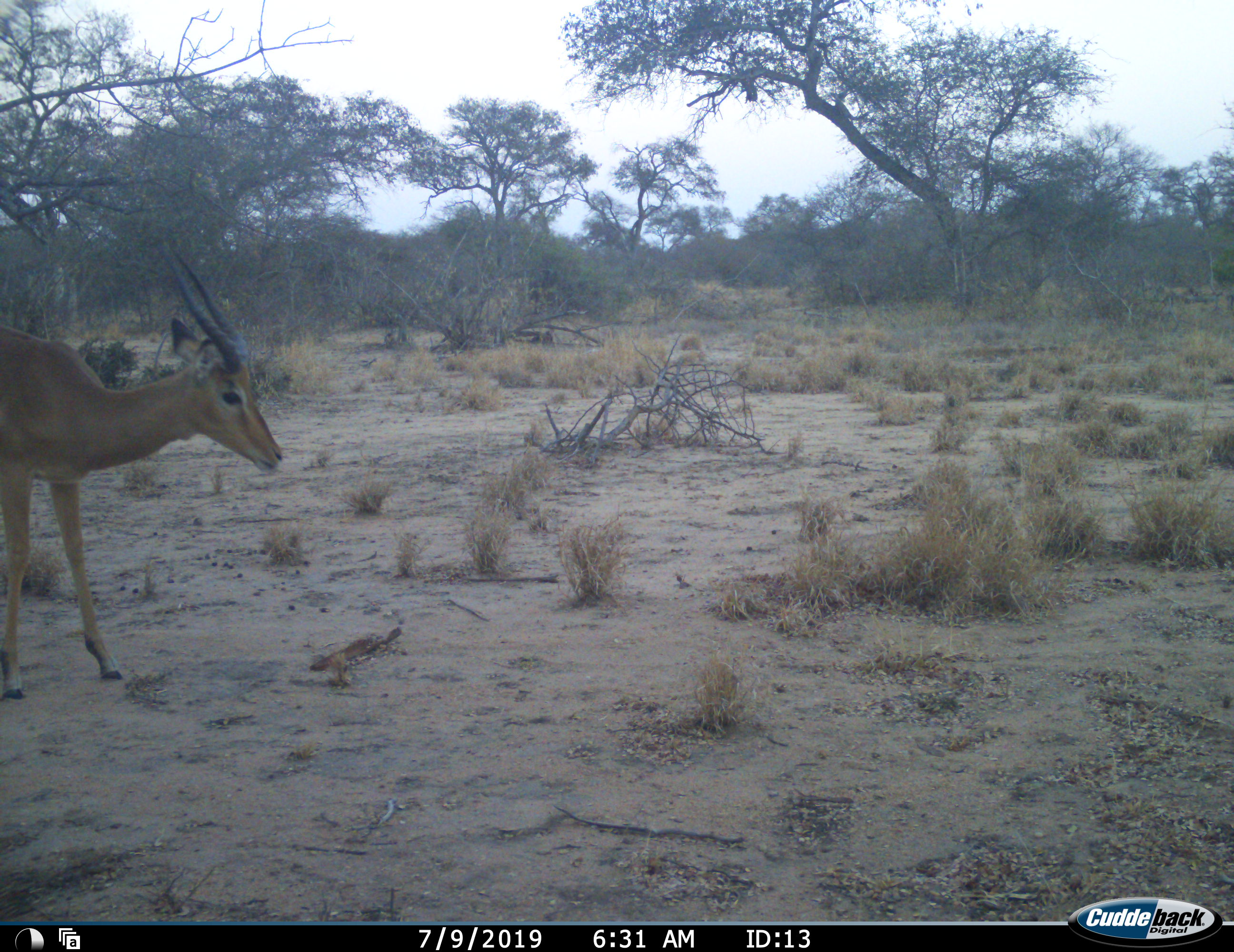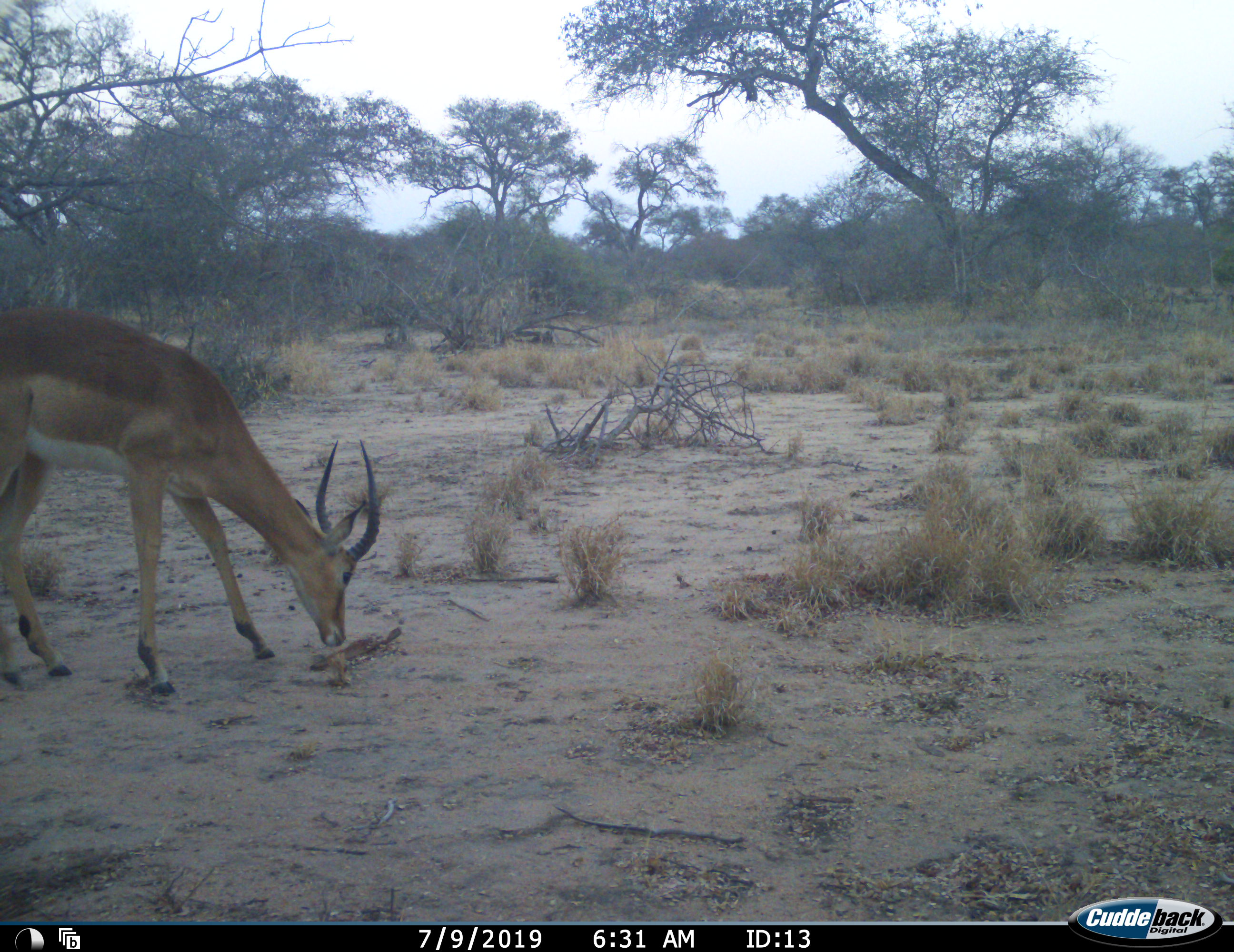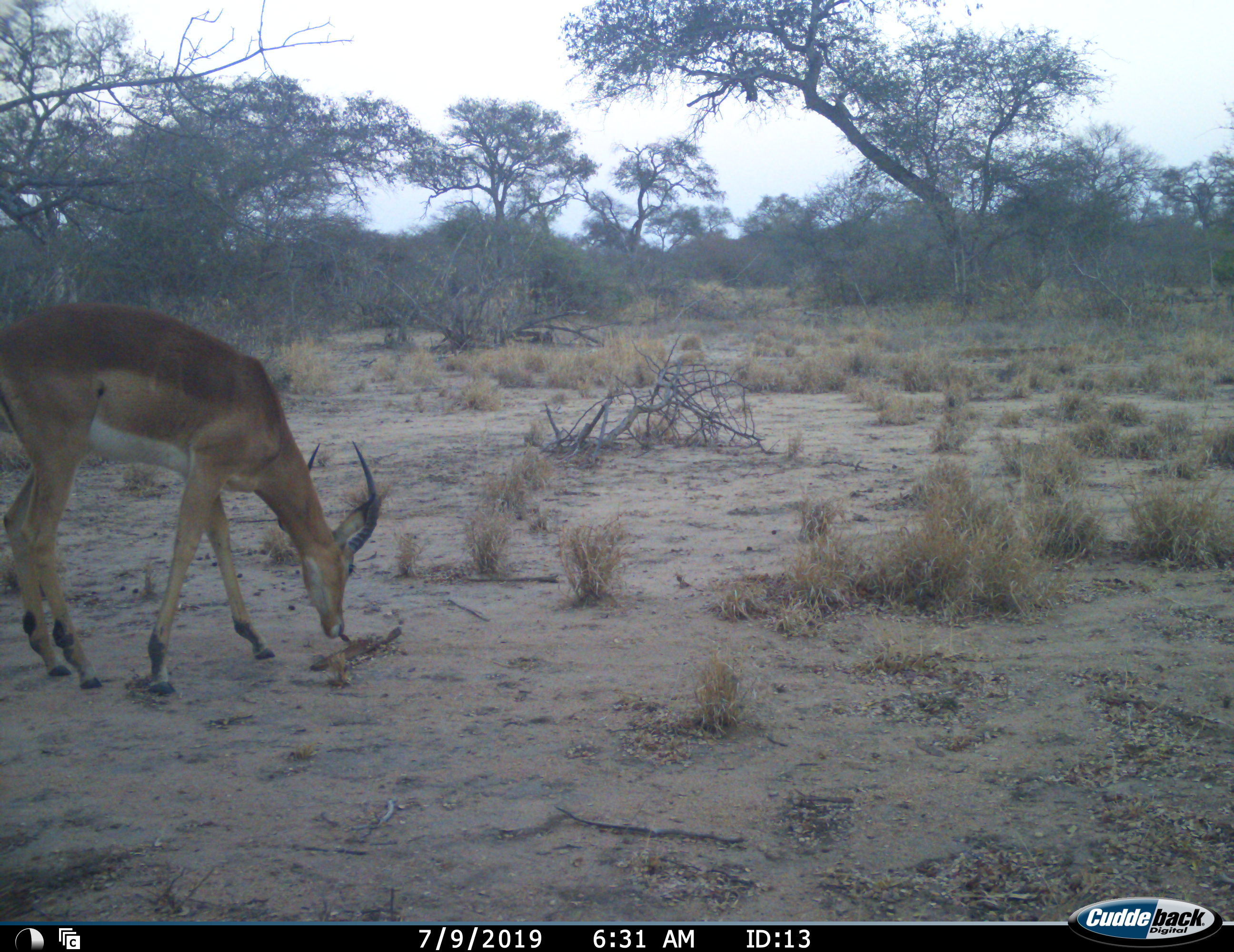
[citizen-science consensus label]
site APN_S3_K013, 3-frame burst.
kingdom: Animalia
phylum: Chordata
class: Mammalia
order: Artiodactyla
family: Bovidae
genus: Aepyceros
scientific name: Aepyceros melampus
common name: impala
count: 1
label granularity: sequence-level